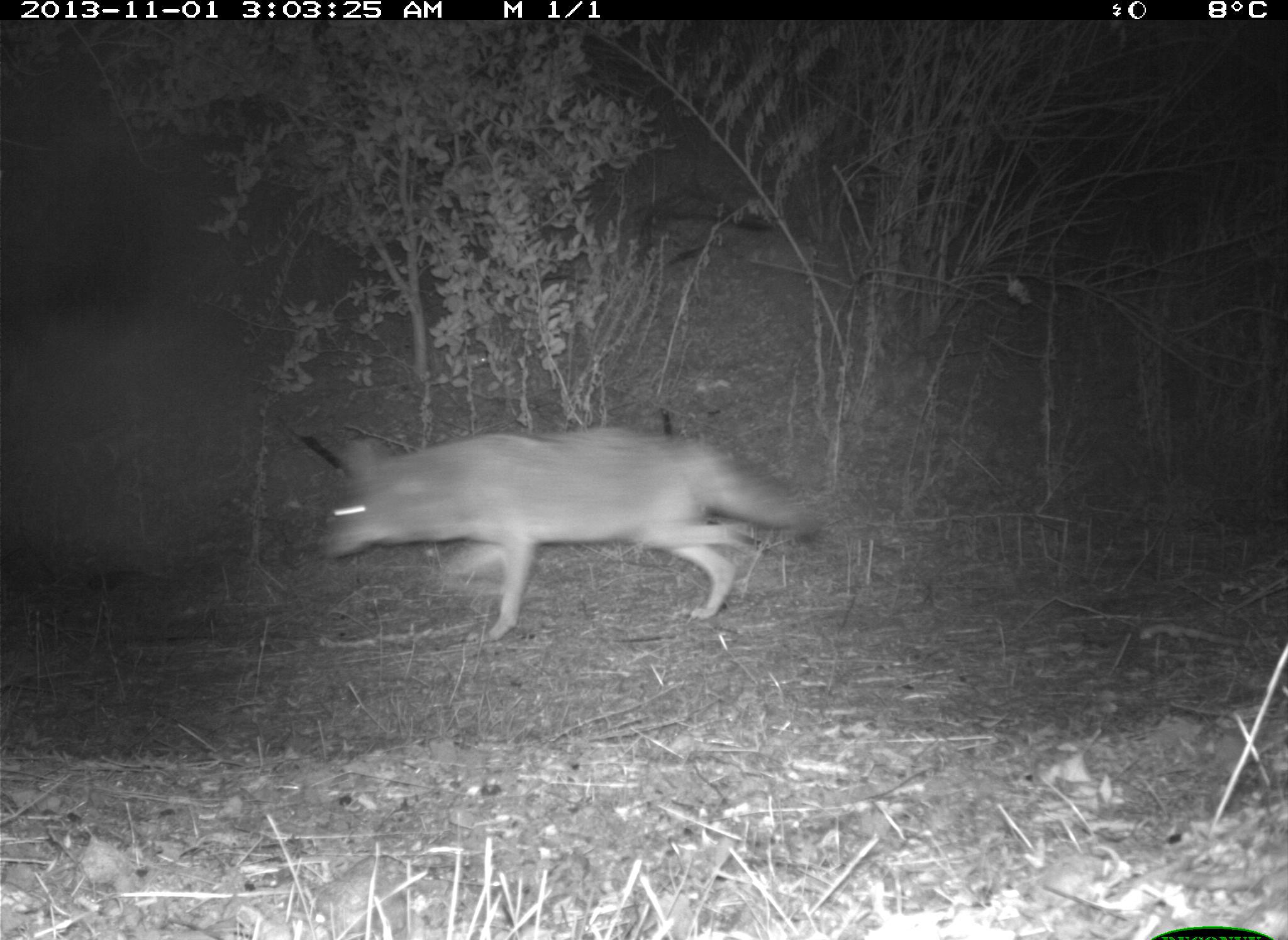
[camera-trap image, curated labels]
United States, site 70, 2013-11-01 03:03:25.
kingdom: Animalia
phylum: Chordata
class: Mammalia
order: Carnivora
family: Canidae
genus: Canis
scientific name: Canis latrans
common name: coyote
Coyote (Canis latrans).